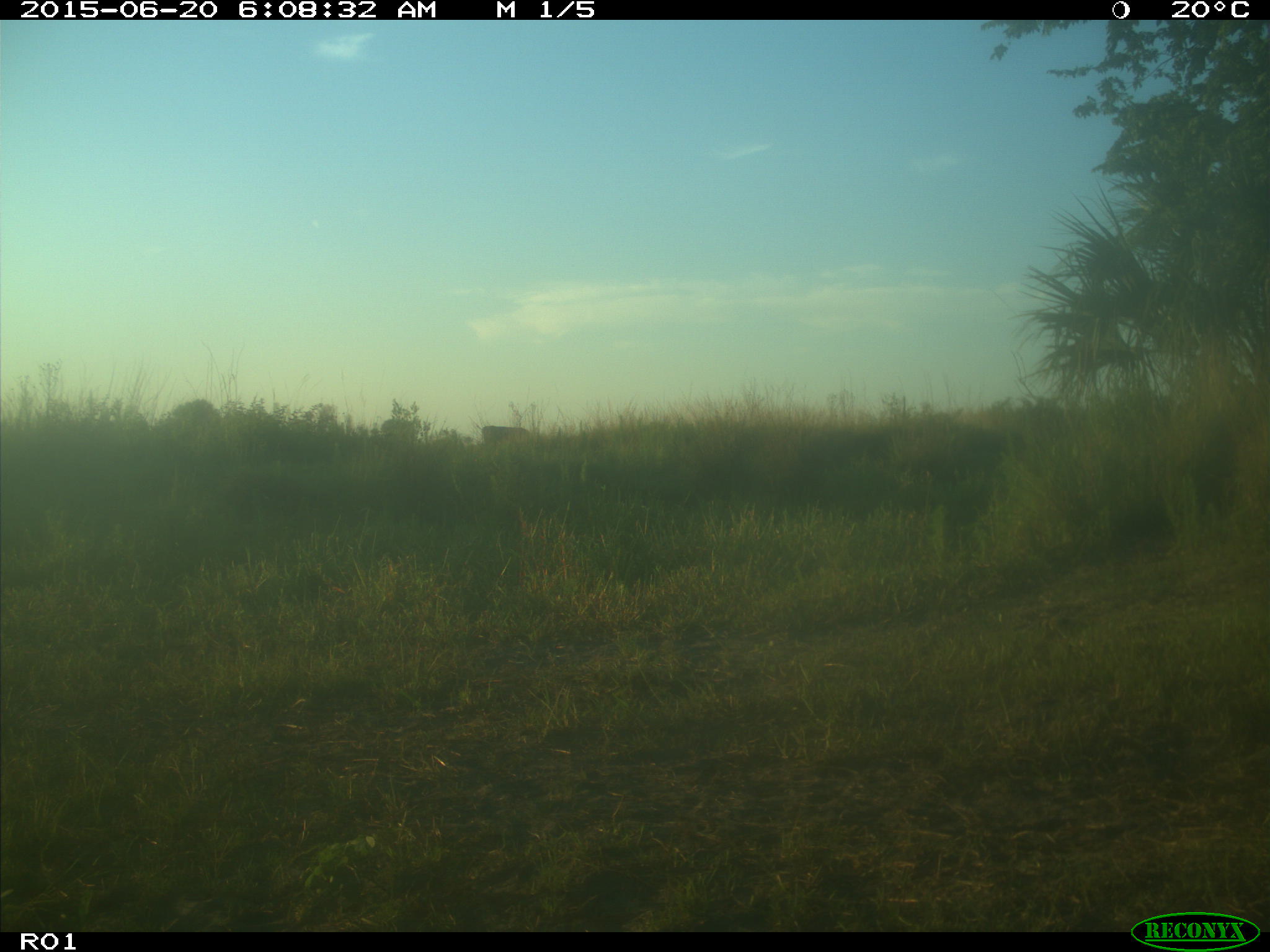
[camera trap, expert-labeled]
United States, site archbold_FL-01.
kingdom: Animalia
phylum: Chordata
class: Mammalia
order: Artiodactyla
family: Bovidae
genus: Bos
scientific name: Bos taurus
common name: domestic cow